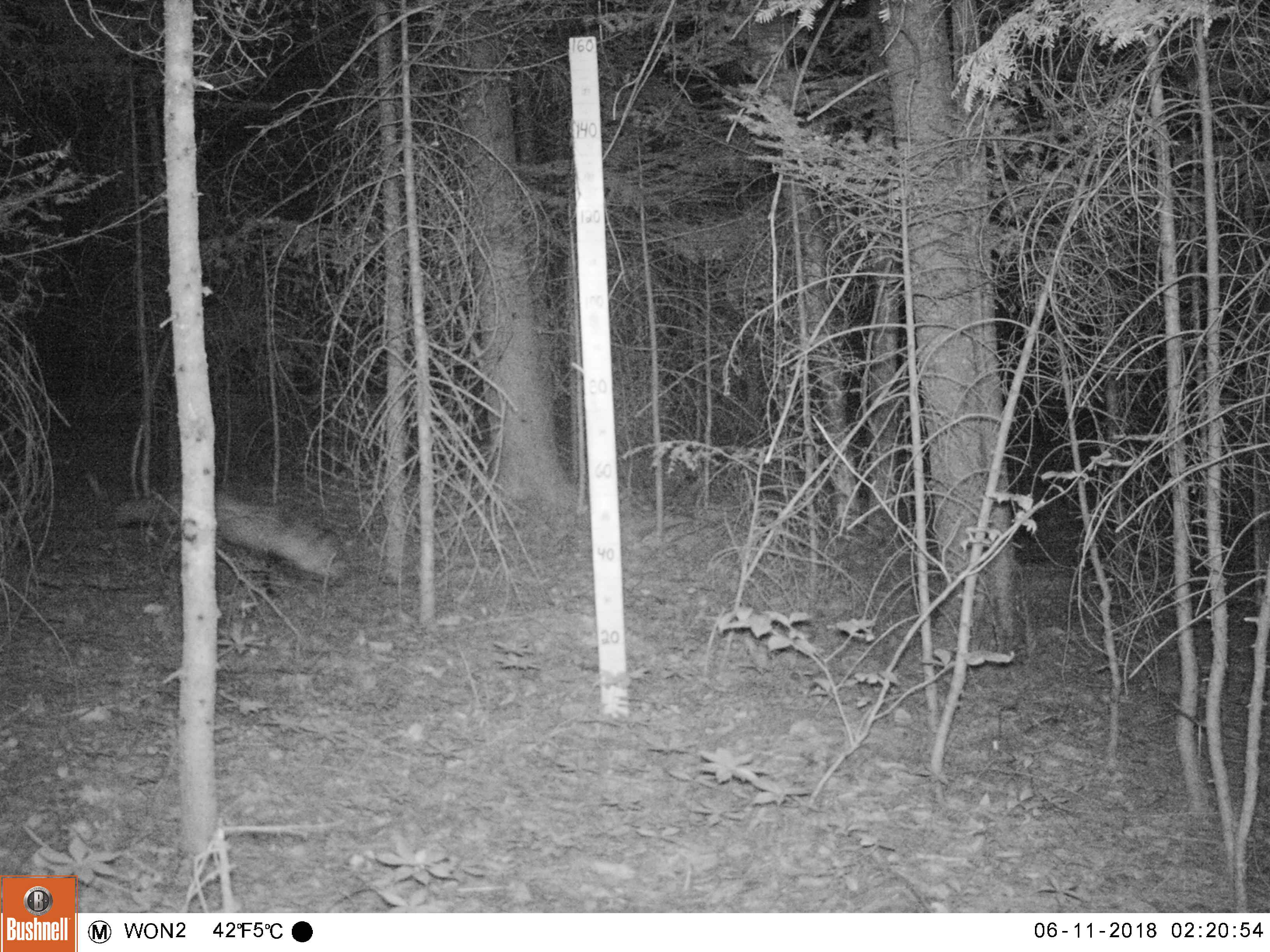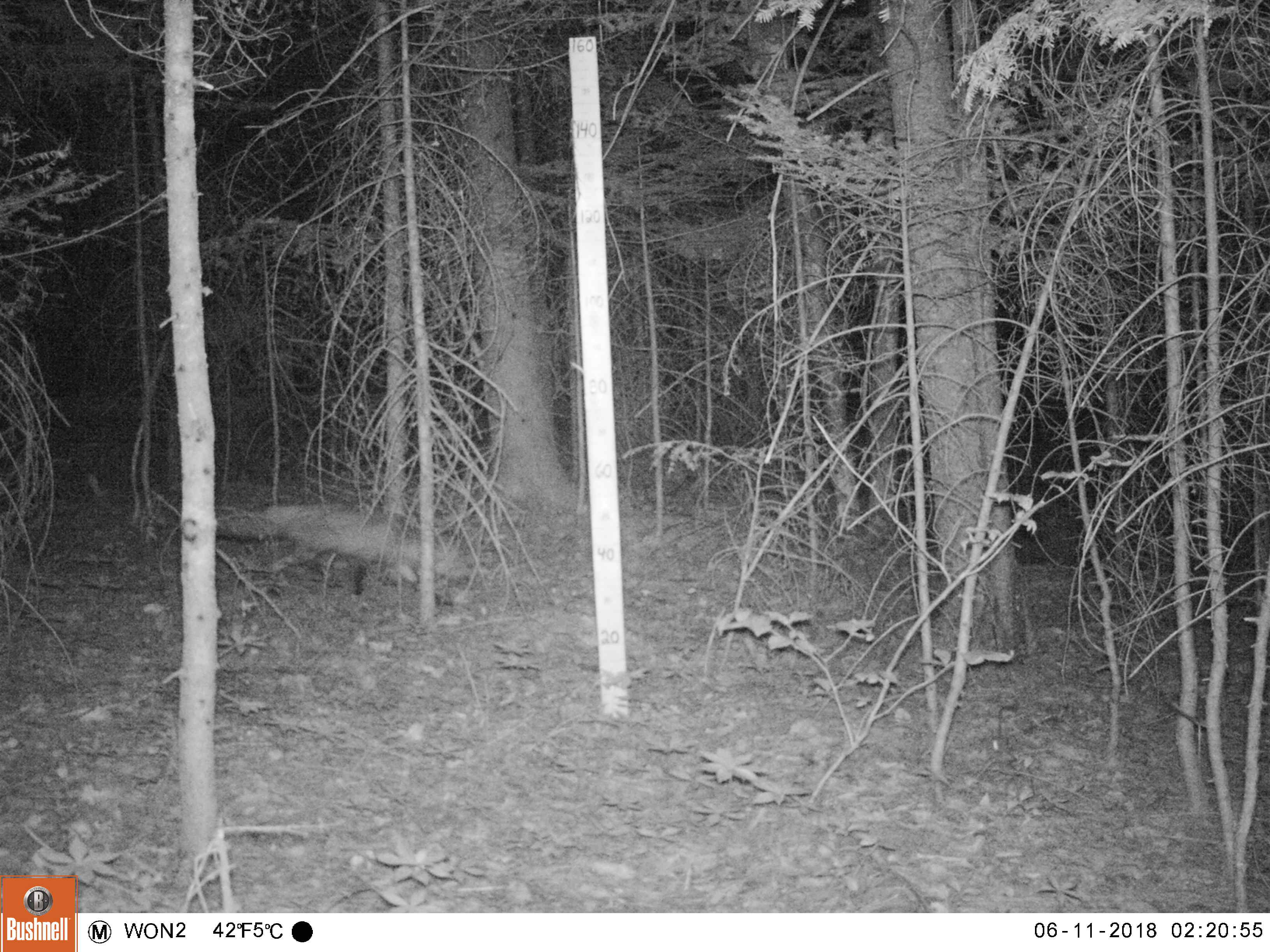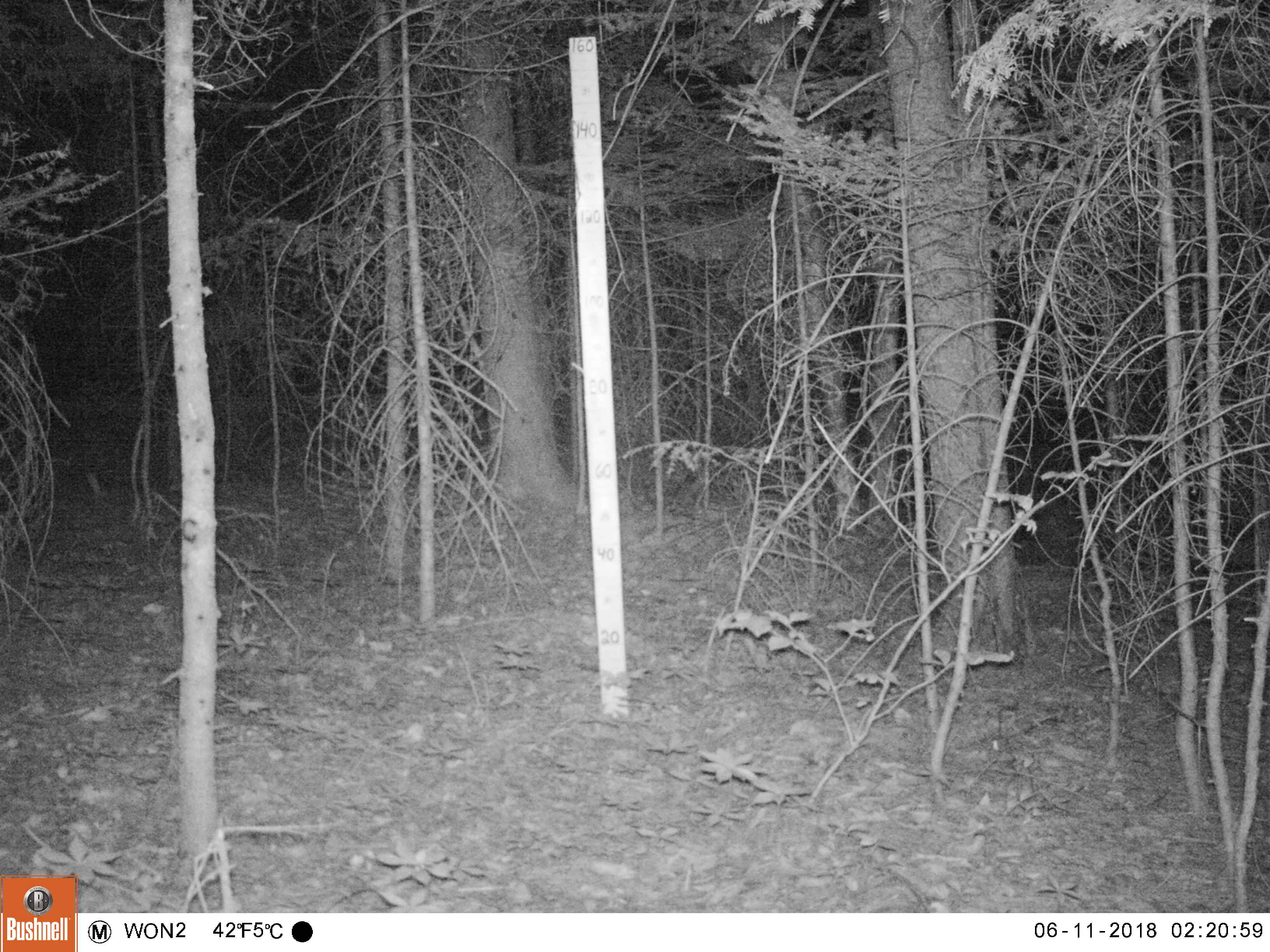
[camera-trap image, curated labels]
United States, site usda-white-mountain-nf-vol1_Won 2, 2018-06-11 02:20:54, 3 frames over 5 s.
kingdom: Animalia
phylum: Chordata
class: Mammalia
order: Carnivora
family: Canidae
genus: Vulpes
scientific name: Vulpes vulpes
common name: red fox